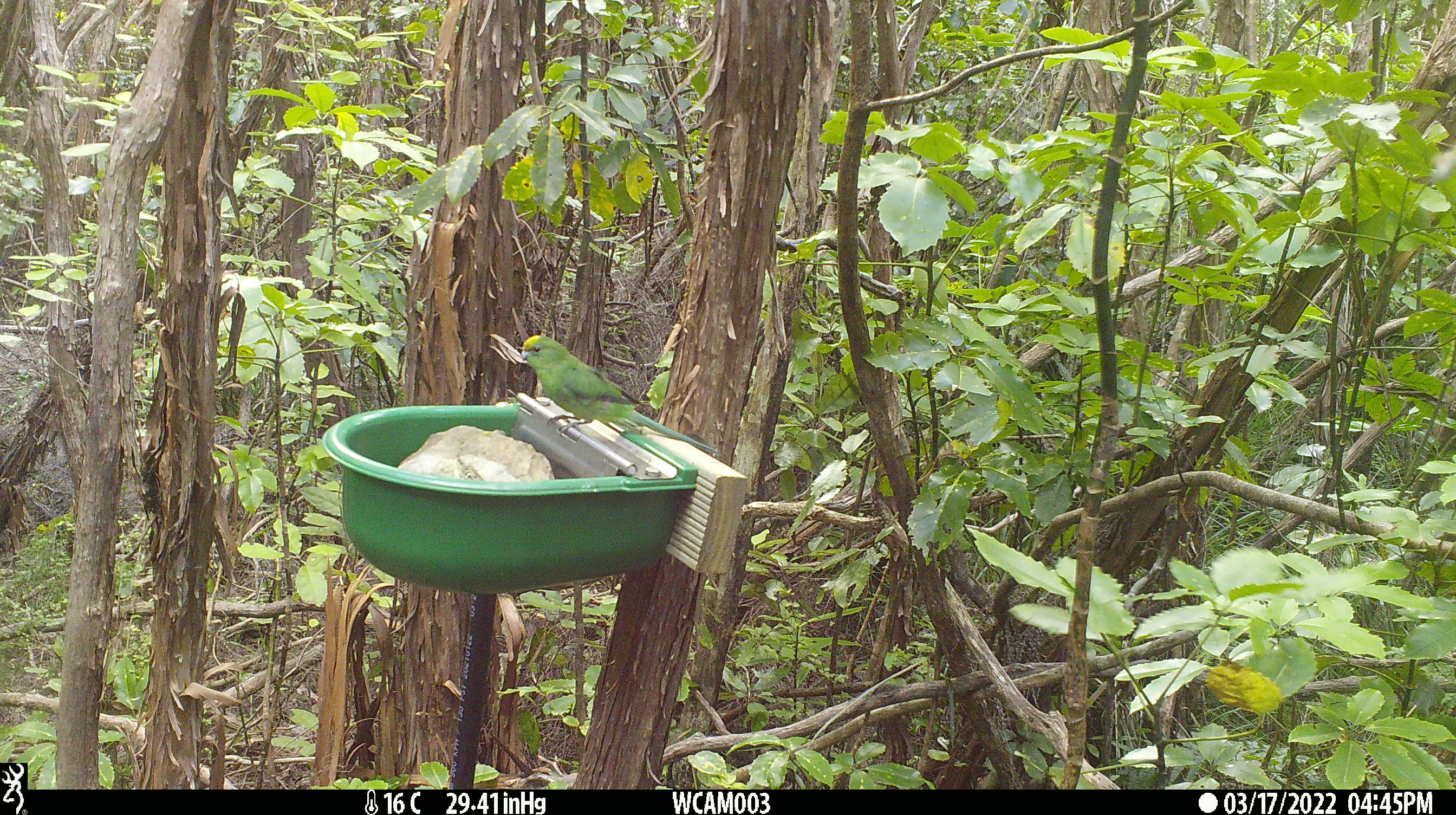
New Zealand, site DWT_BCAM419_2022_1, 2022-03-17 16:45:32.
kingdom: Animalia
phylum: Chordata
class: Aves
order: Psittaciformes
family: Psittaculidae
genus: Cyanoramphus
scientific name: Cyanoramphus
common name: parakeet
Parakeet (Cyanoramphus).